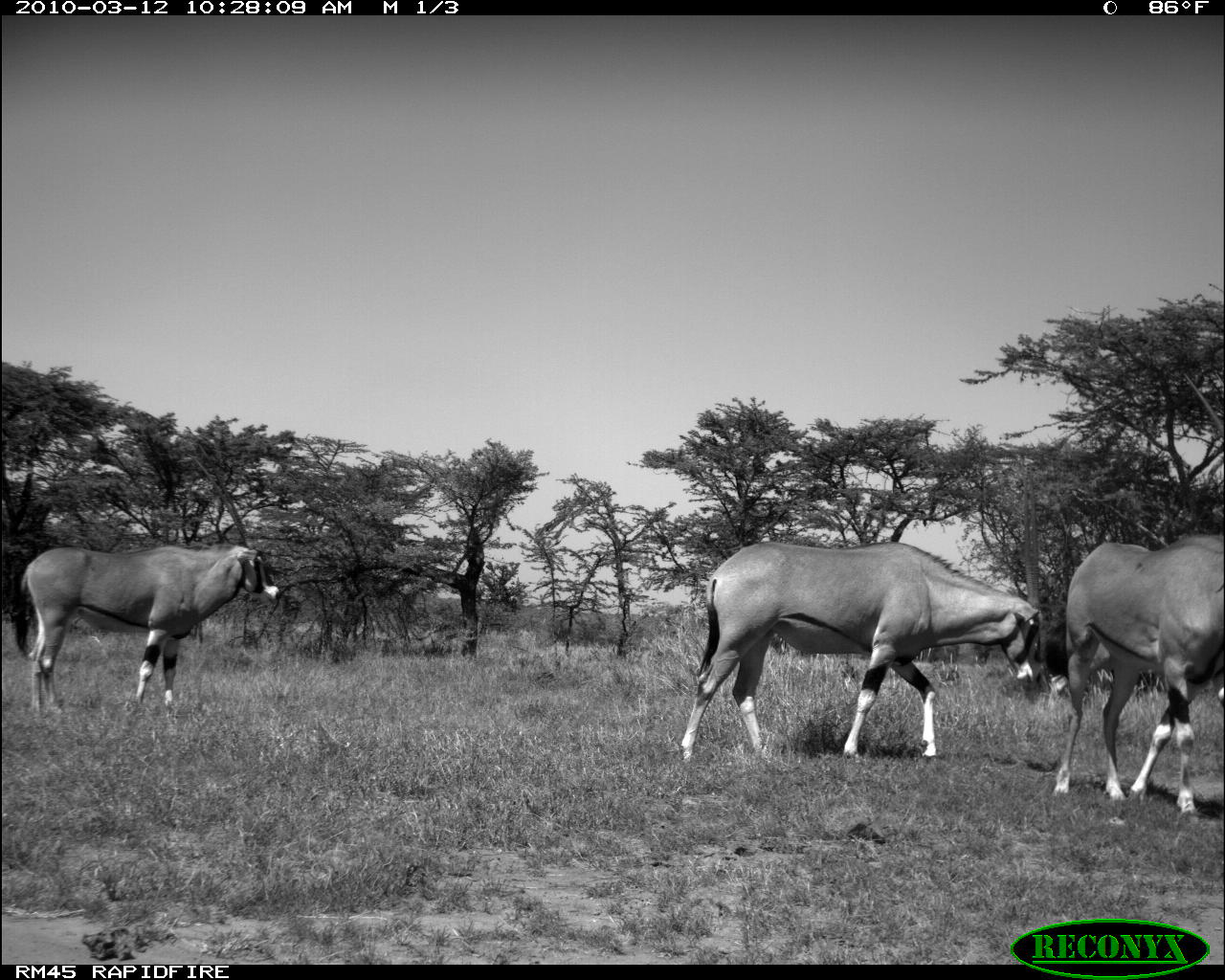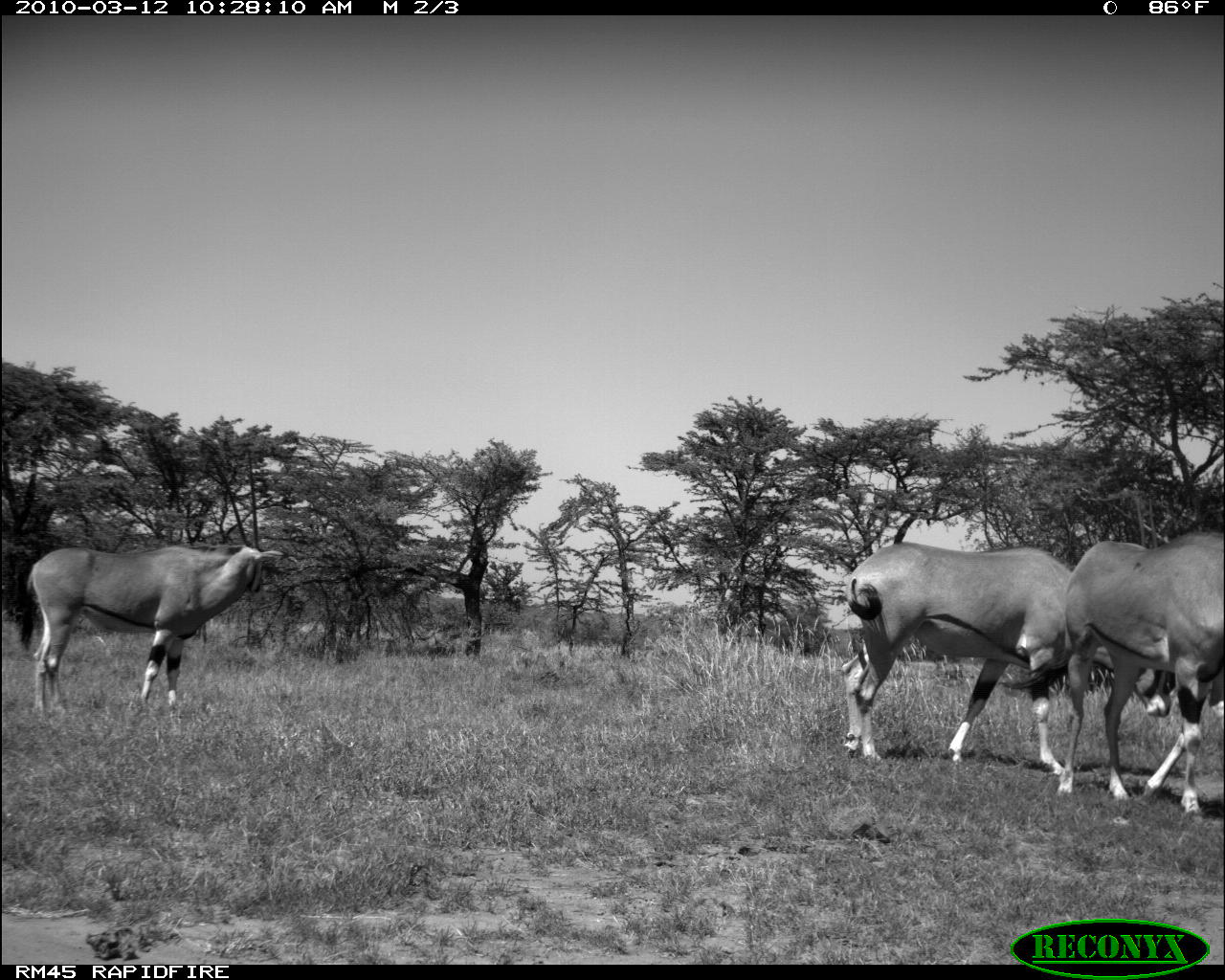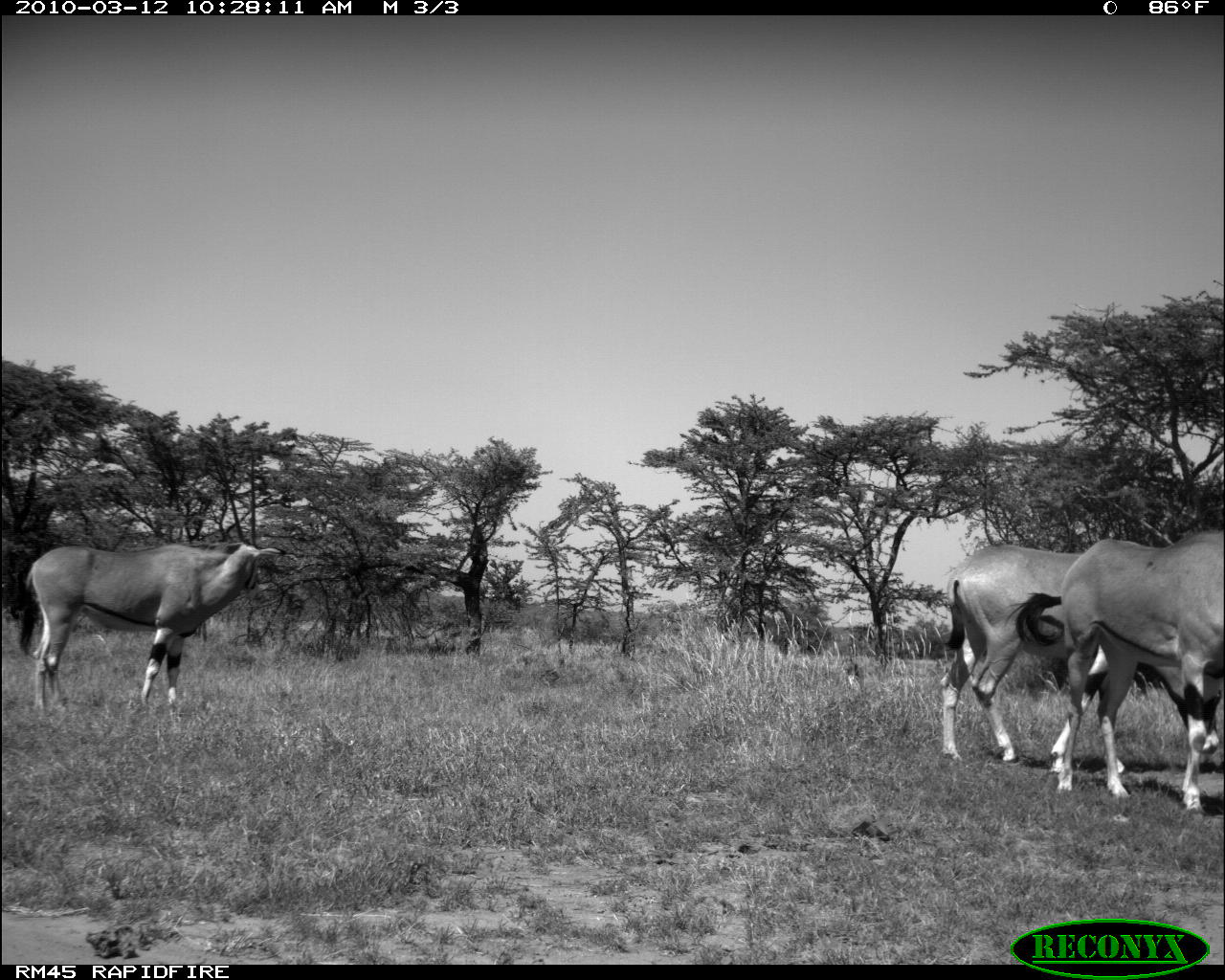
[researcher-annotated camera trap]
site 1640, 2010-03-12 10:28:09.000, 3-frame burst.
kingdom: Animalia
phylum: Chordata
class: Mammalia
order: Artiodactyla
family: Bovidae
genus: Oryx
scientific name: Oryx beisa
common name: east african oryx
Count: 3.